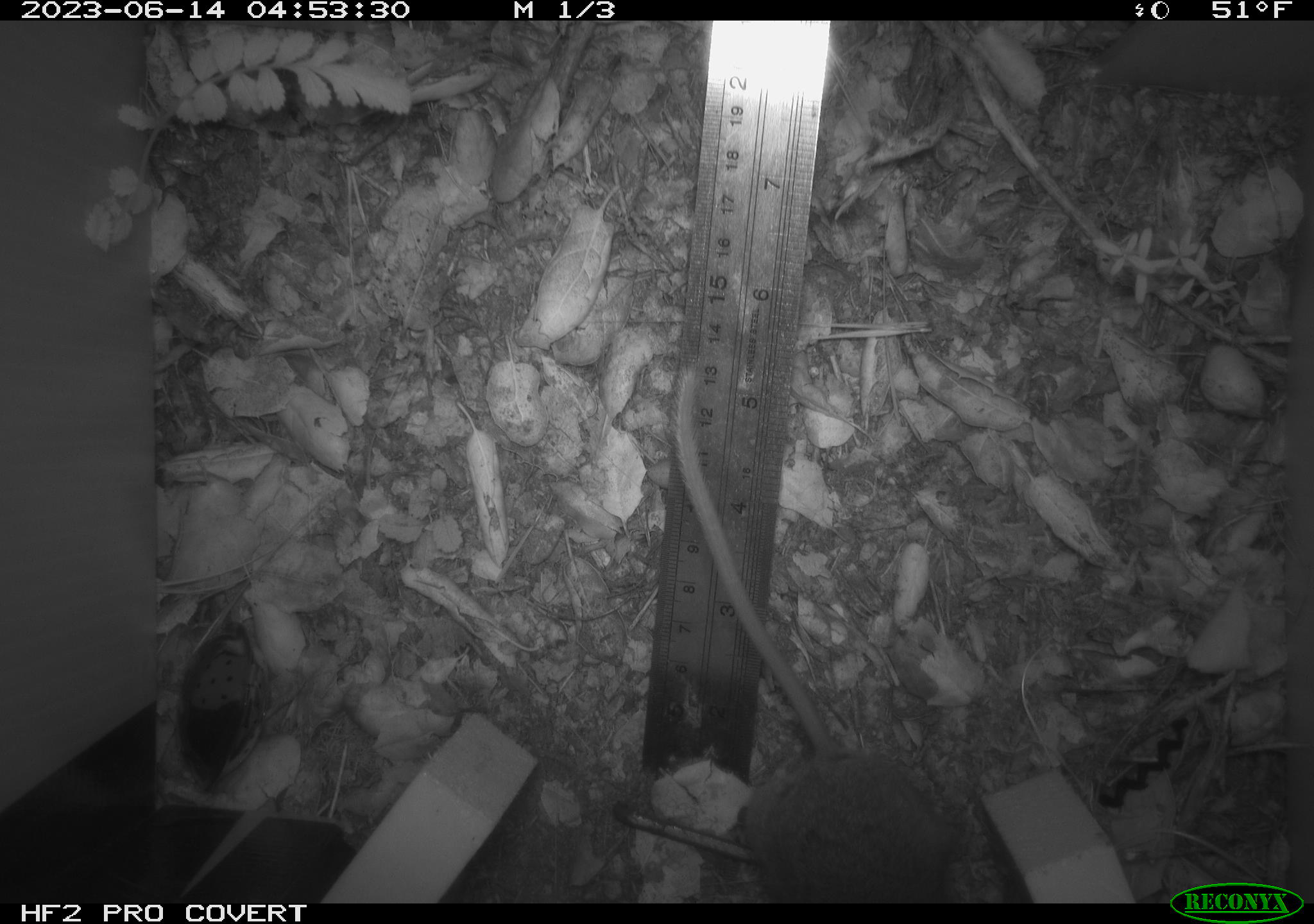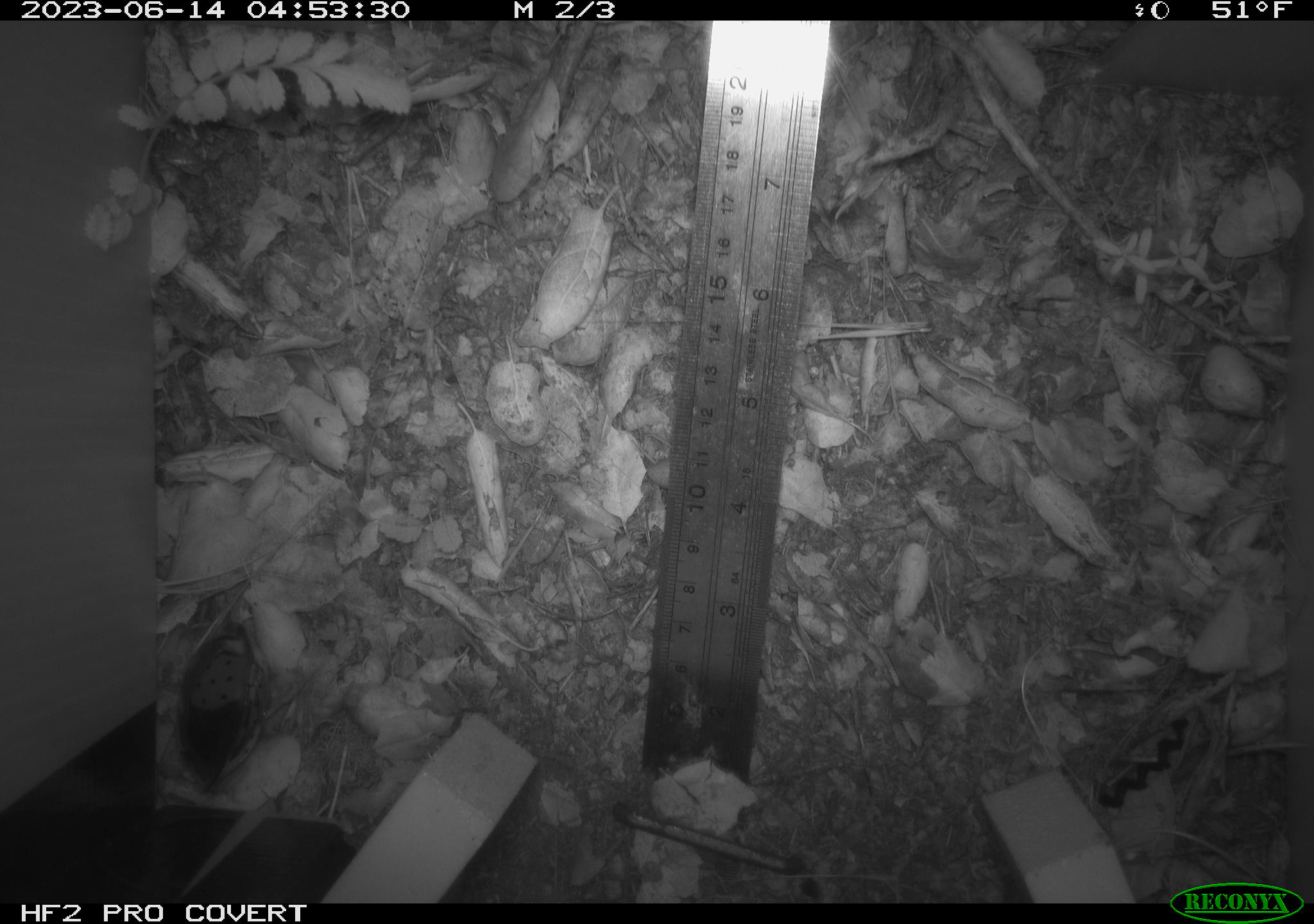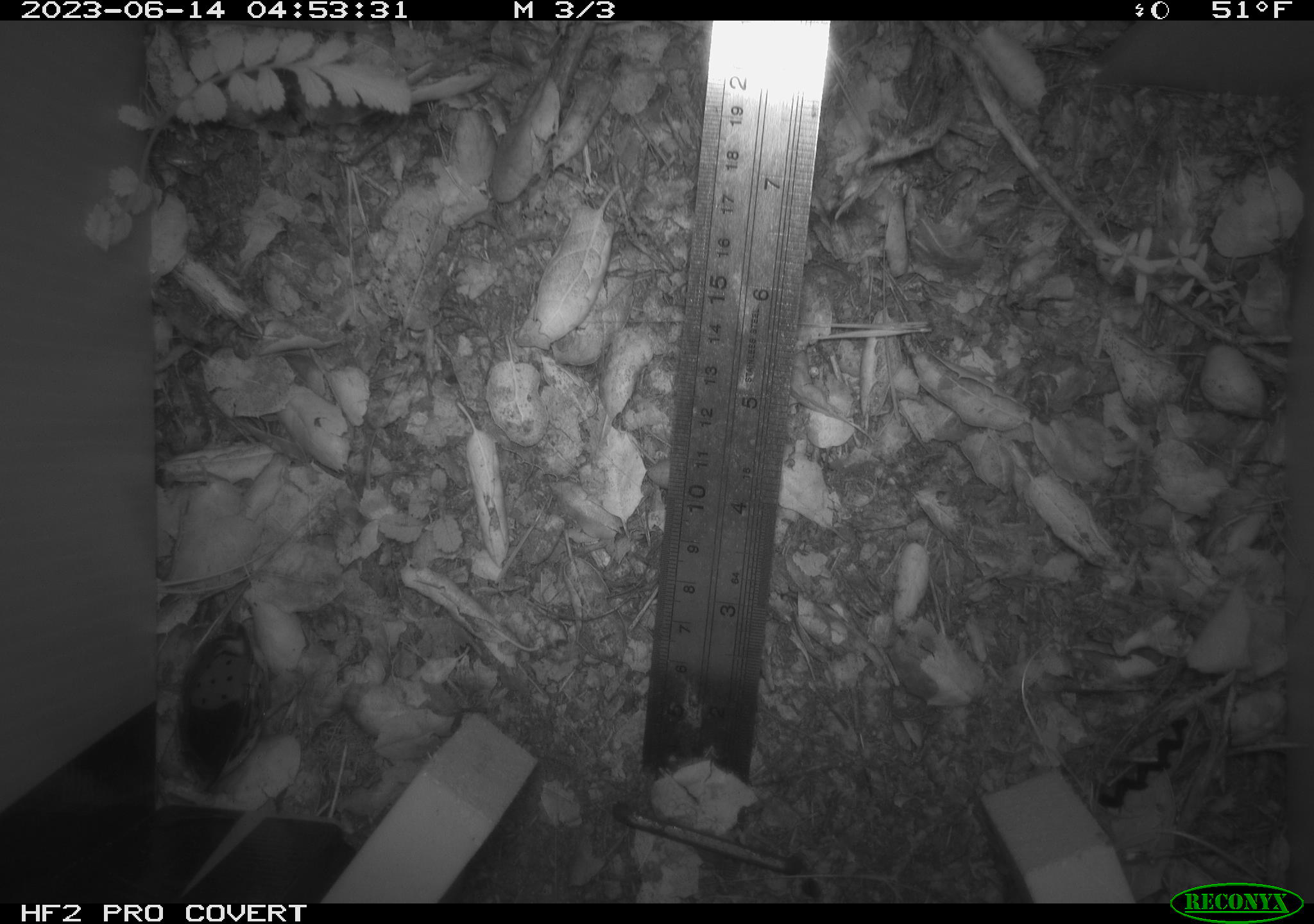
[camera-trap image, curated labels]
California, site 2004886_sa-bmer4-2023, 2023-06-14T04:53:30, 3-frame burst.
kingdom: Animalia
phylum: Chordata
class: Mammalia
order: Rodentia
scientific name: Rodentia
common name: mouse species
Mouse species (Rodentia).